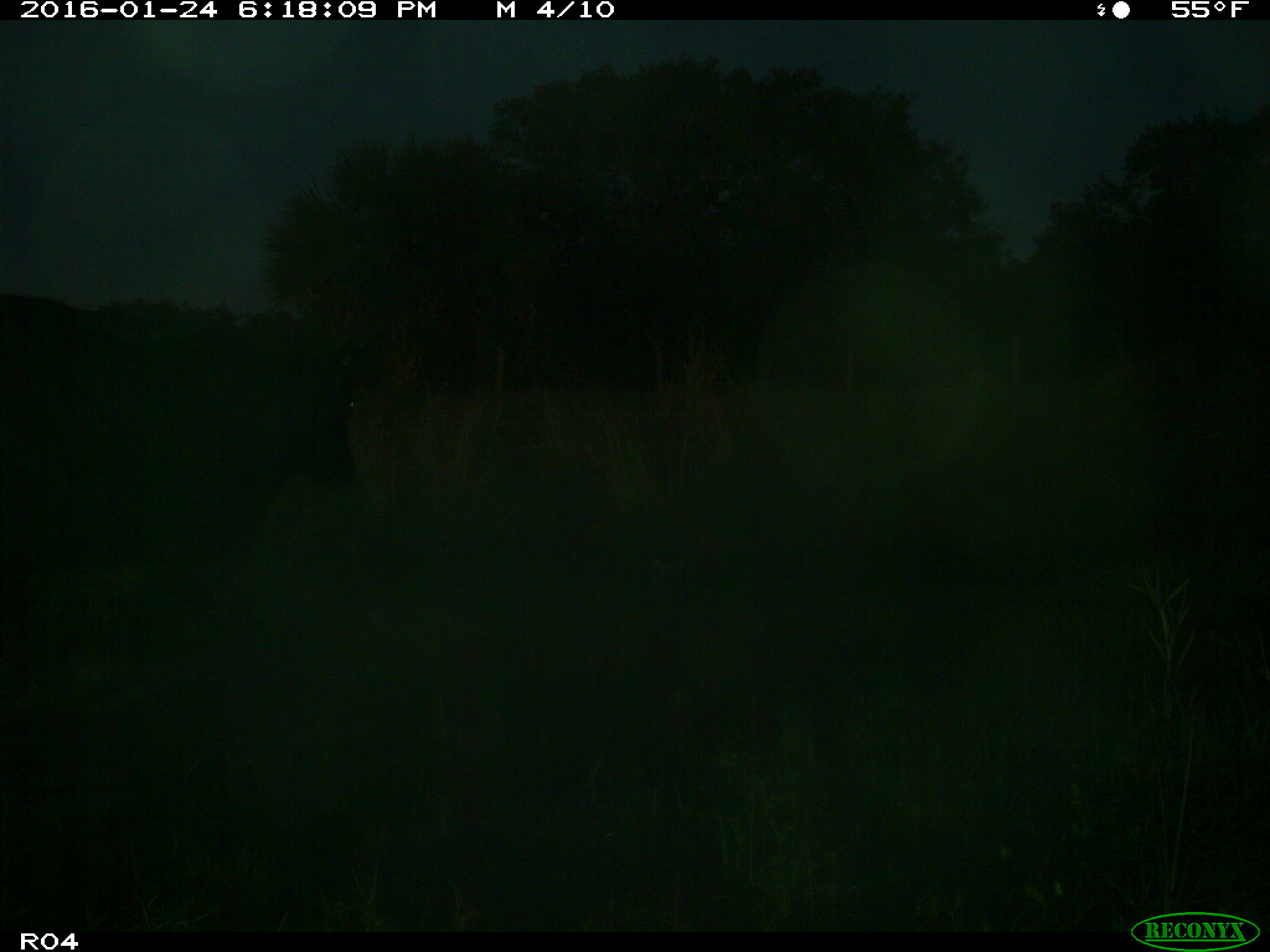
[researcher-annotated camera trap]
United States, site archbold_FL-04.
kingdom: Animalia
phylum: Chordata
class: Mammalia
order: Artiodactyla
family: Bovidae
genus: Bos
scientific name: Bos taurus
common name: domestic cow